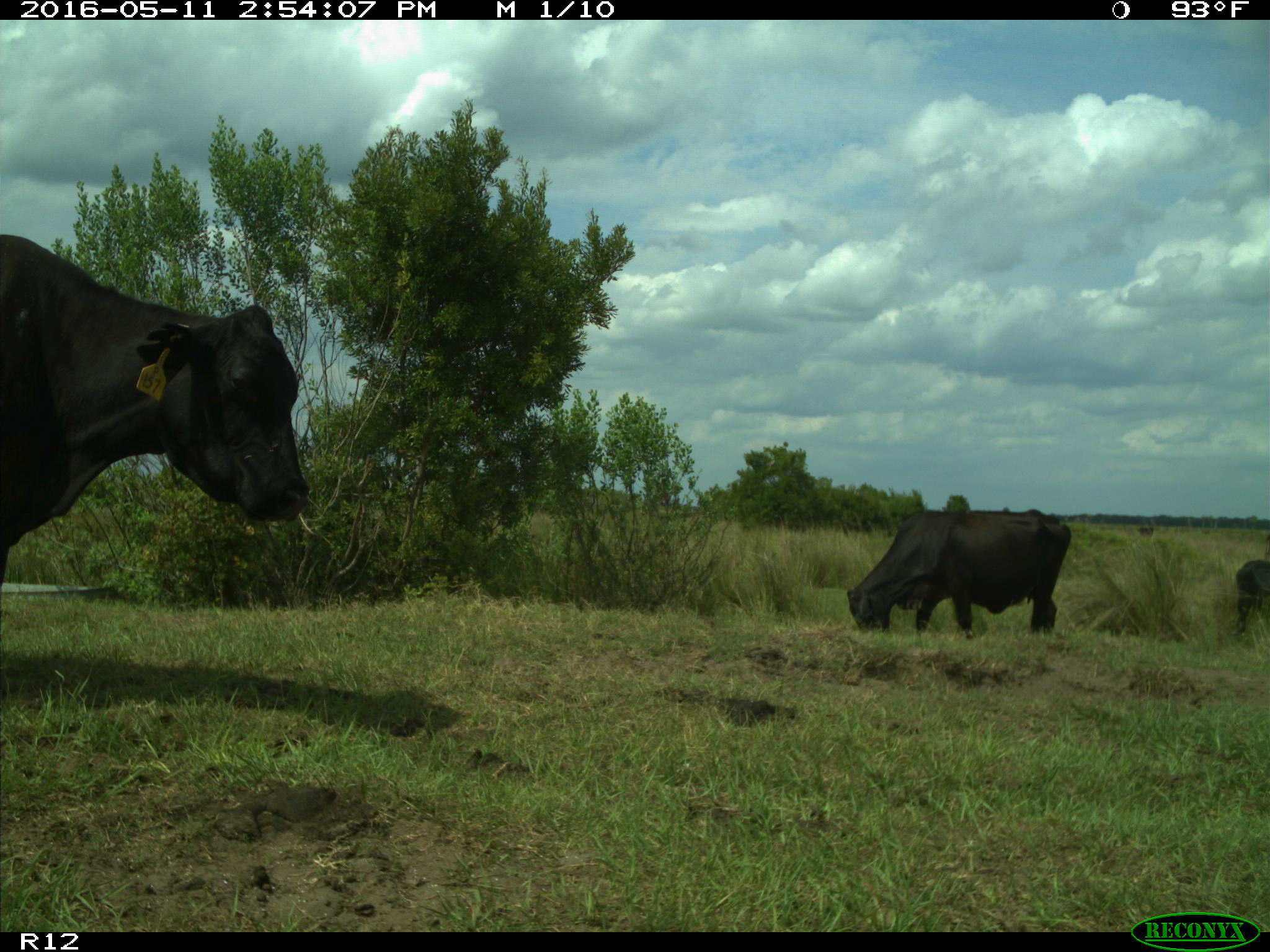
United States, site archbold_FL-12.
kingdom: Animalia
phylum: Chordata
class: Mammalia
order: Artiodactyla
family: Bovidae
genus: Bos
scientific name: Bos taurus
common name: domestic cow